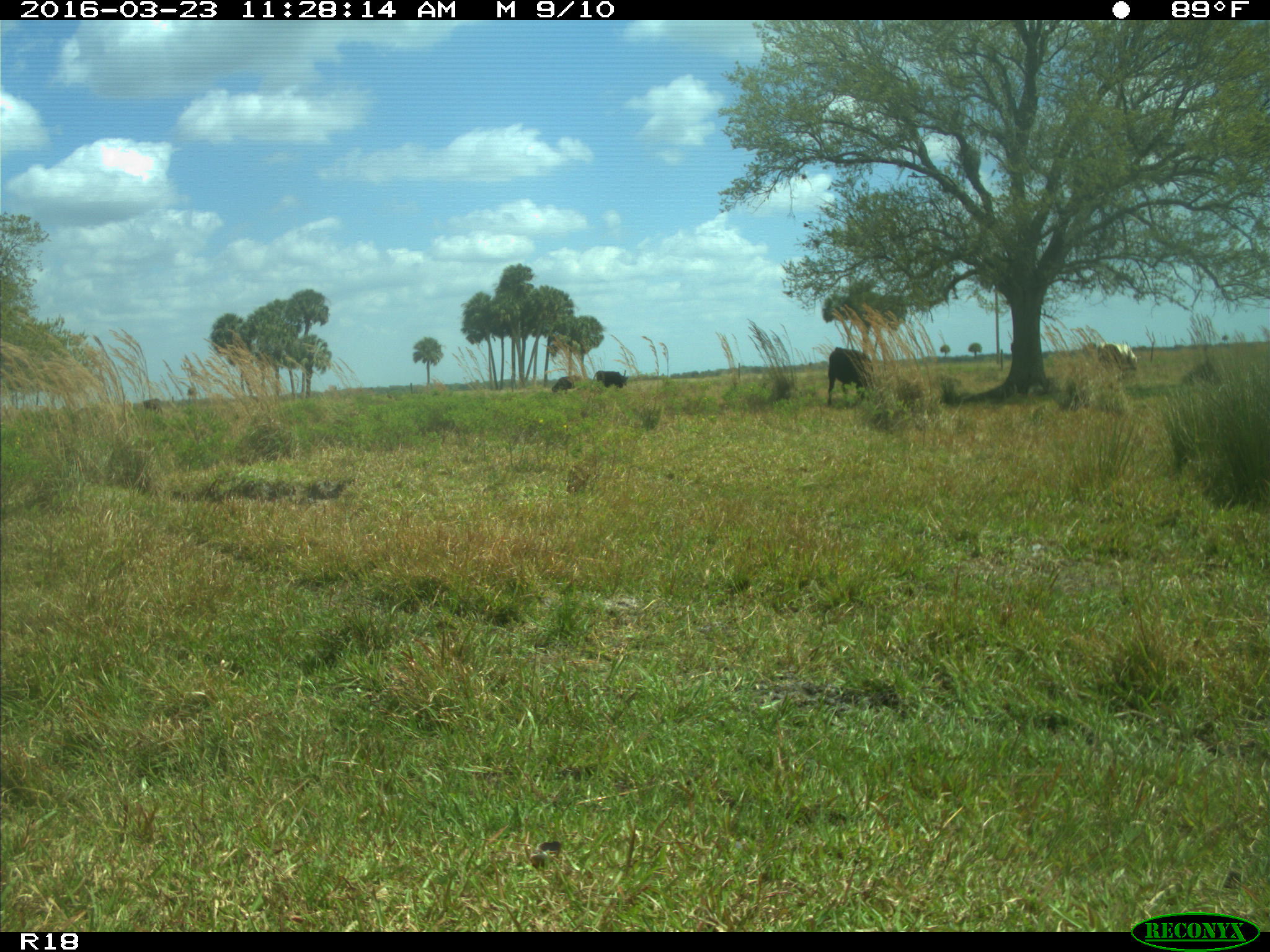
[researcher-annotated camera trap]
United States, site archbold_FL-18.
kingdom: Animalia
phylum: Chordata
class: Mammalia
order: Artiodactyla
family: Bovidae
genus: Bos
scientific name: Bos taurus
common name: domestic cow